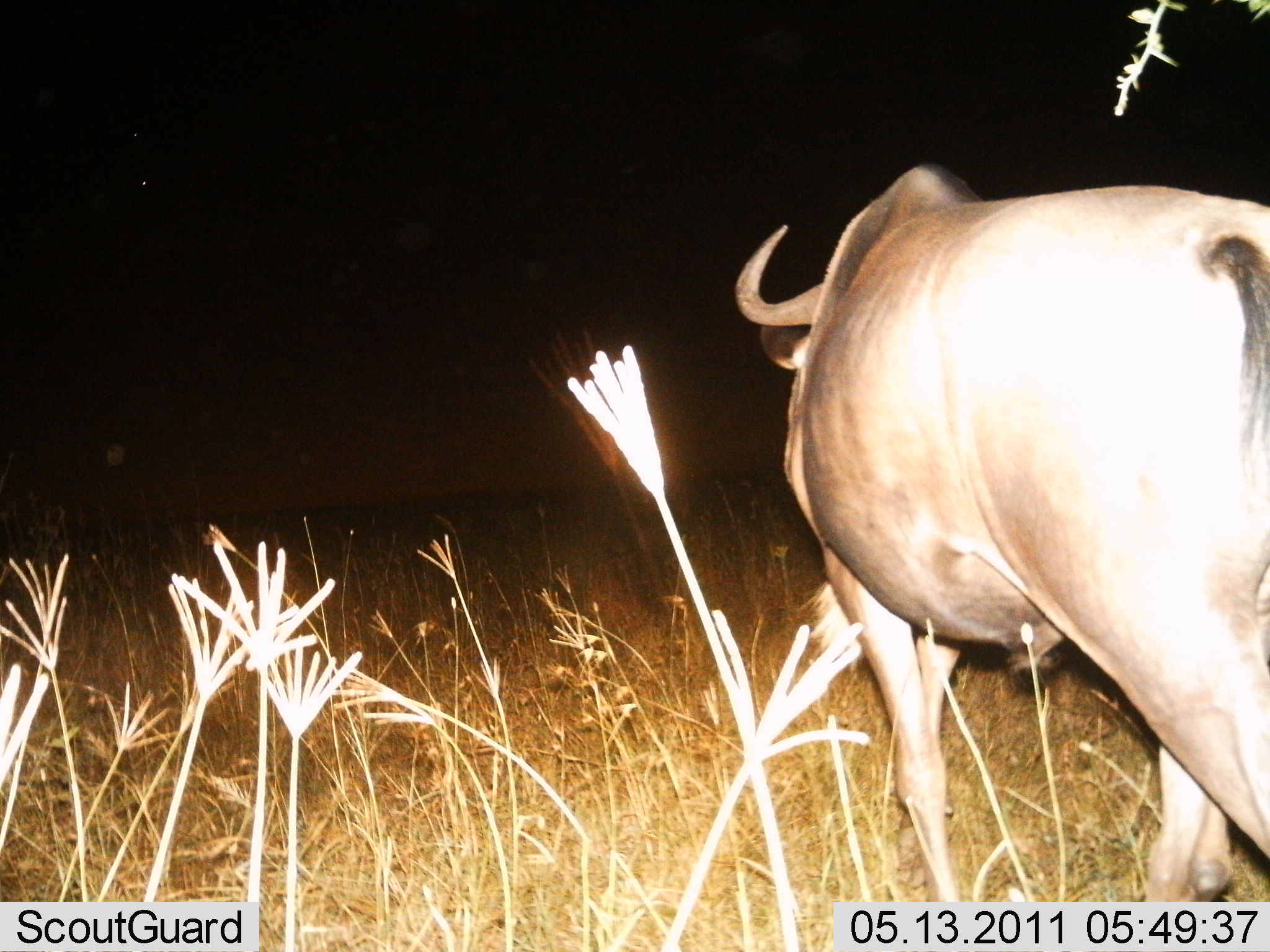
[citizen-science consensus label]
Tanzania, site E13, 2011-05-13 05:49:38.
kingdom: Animalia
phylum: Chordata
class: Mammalia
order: Artiodactyla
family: Bovidae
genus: Connochaetes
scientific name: Connochaetes taurinus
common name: blue wildebeest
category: wildebeest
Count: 1.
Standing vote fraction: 29%.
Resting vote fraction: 0%.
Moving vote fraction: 71%.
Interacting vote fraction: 0%.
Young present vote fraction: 0%.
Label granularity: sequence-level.